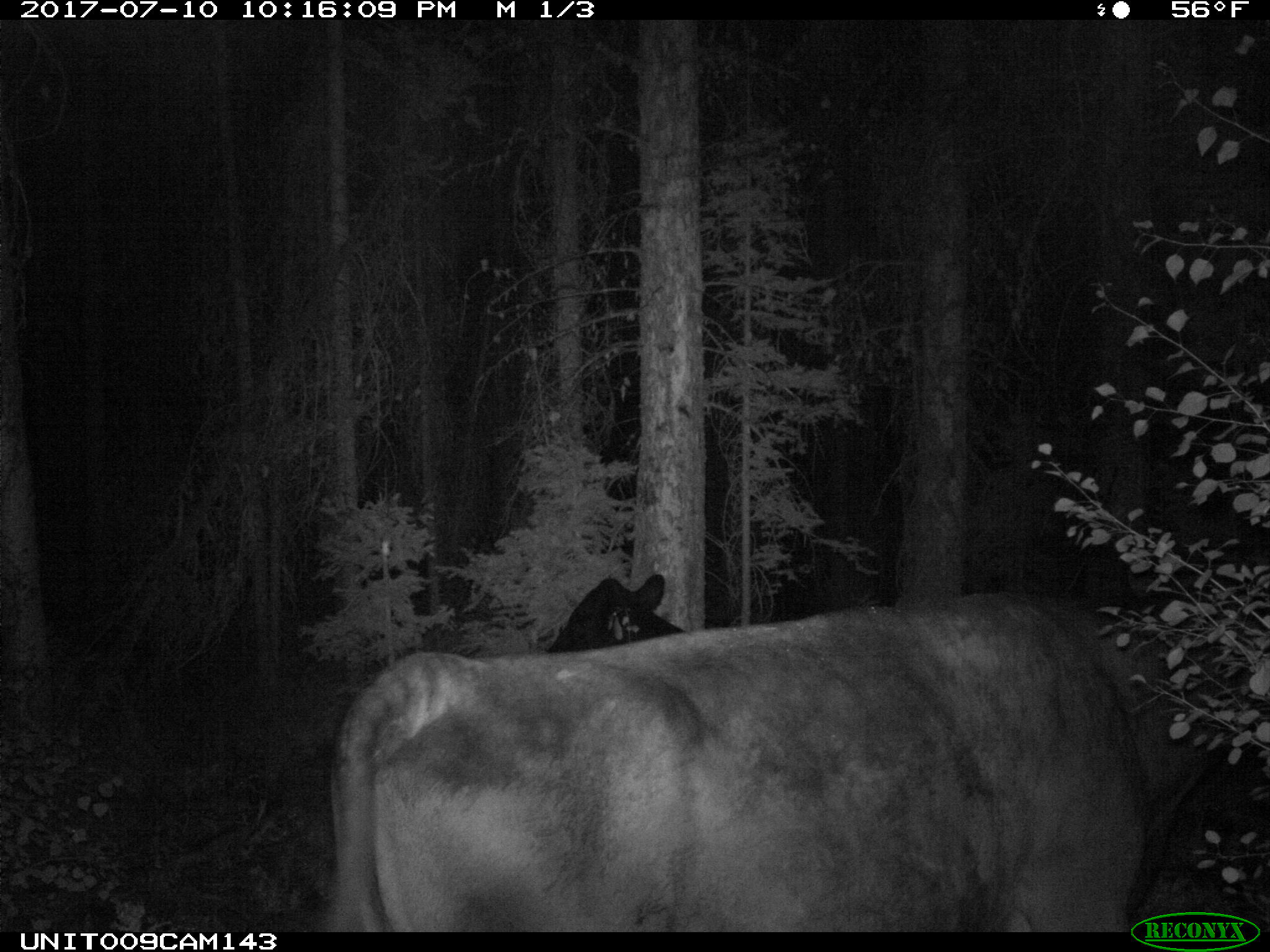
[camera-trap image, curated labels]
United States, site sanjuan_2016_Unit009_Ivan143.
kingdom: Animalia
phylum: Chordata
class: Mammalia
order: Artiodactyla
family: Bovidae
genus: Bos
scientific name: Bos taurus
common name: domestic cow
Bos taurus (domestic cow).